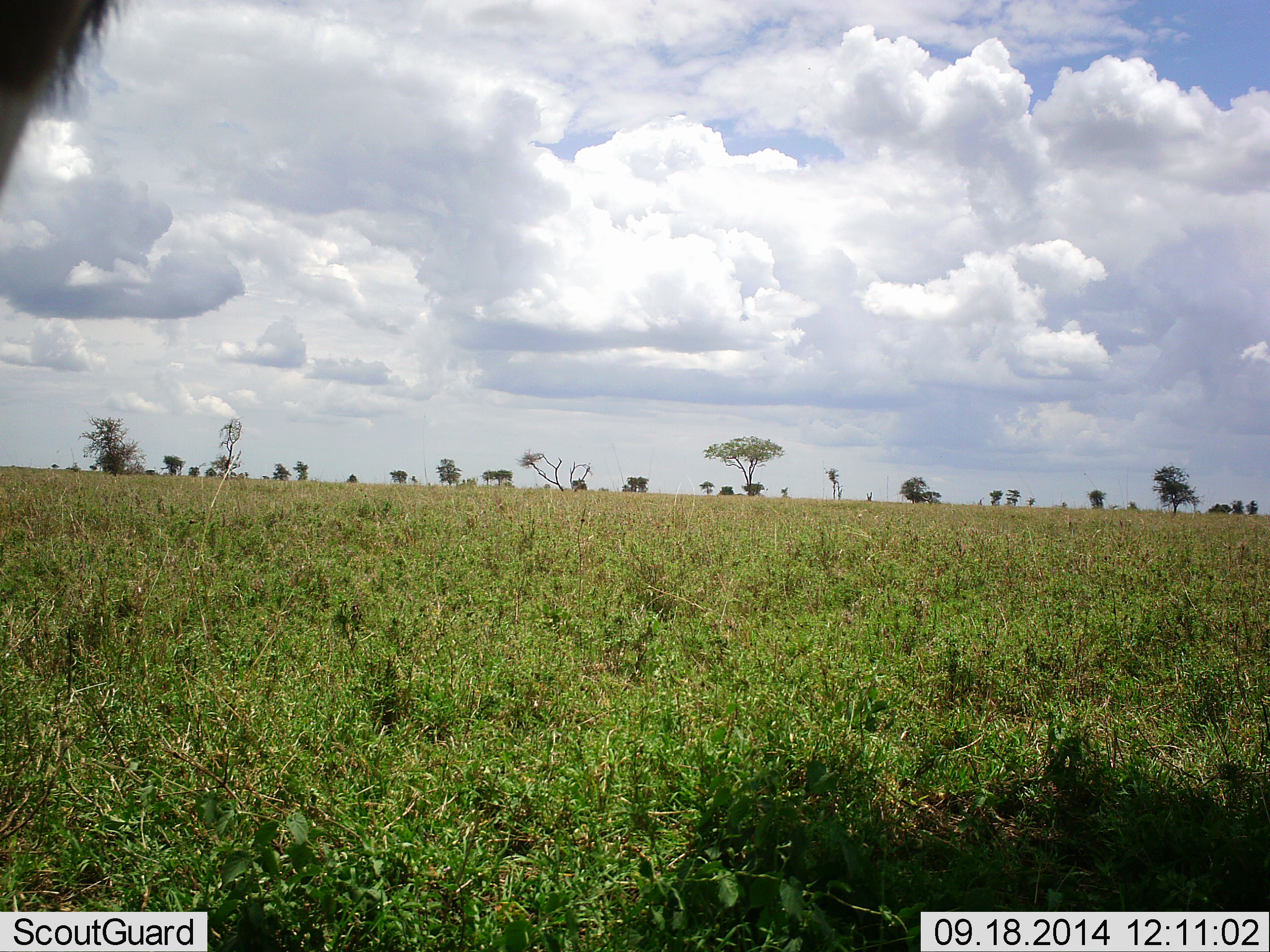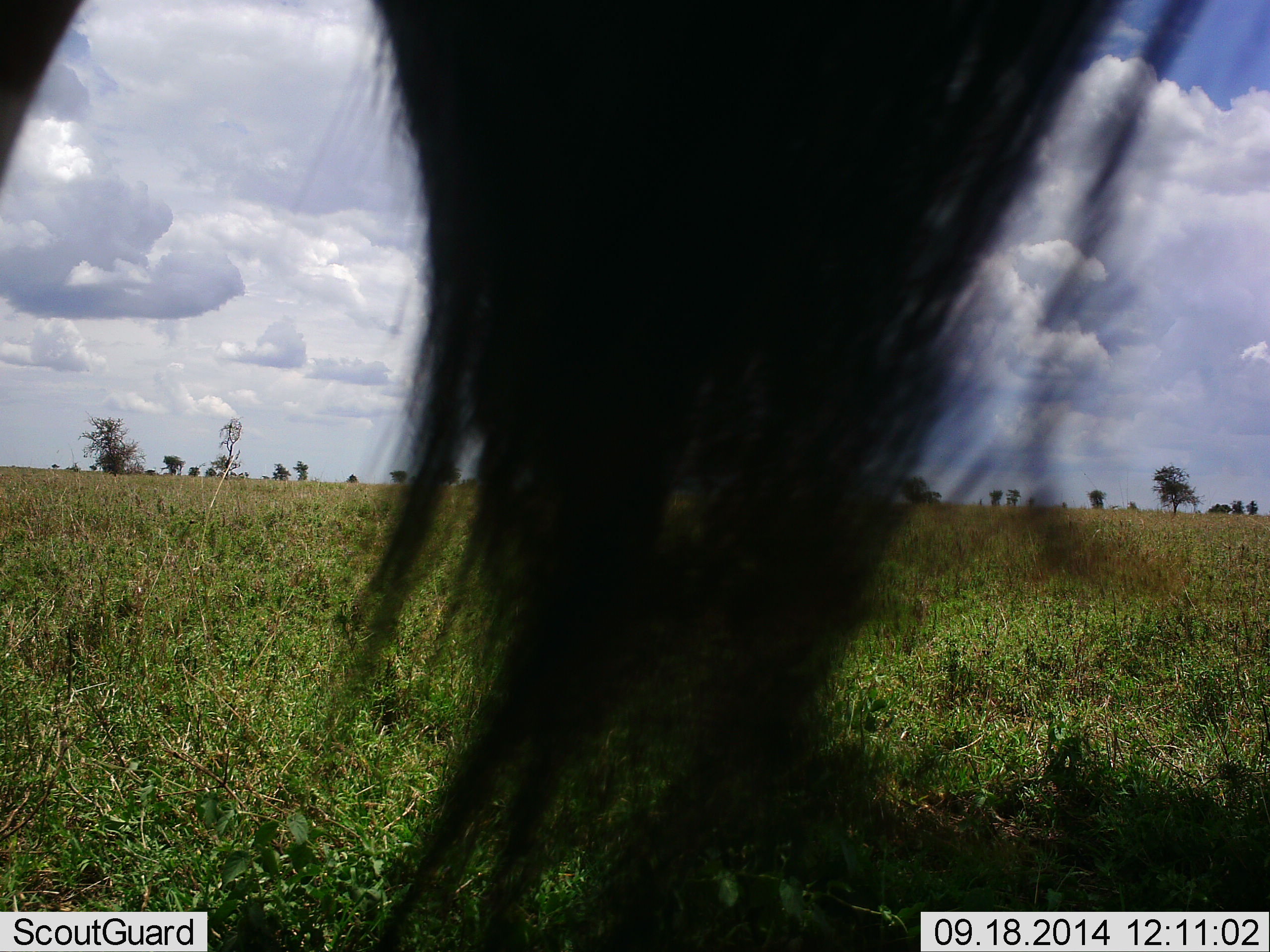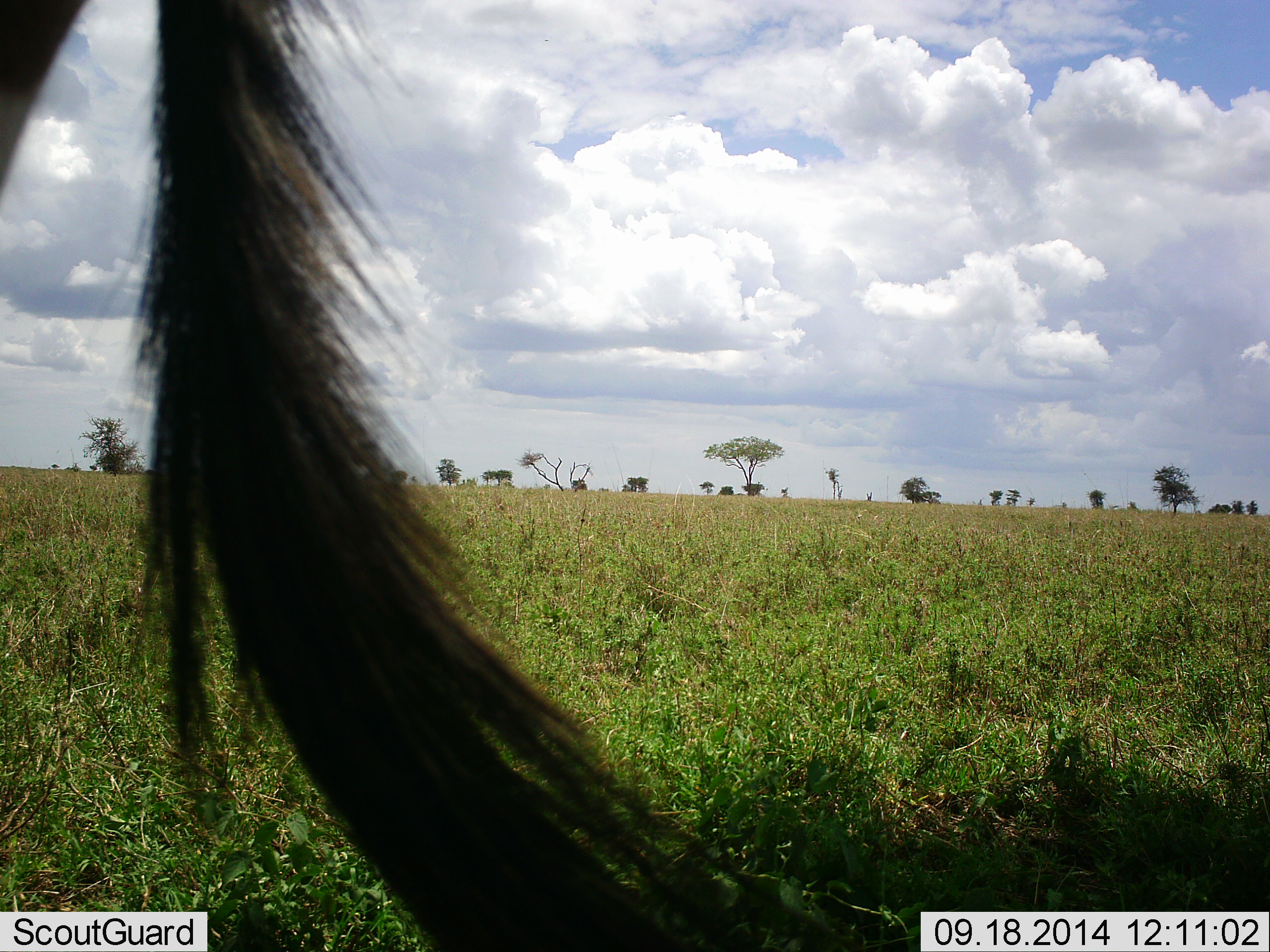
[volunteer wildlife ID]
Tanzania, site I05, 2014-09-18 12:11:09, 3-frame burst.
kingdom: Animalia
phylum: Chordata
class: Mammalia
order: Artiodactyla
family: Bovidae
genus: Connochaetes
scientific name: Connochaetes taurinus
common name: blue wildebeest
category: wildebeest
Wildebeest (blue wildebeest) (Connochaetes taurinus), count 1. Behavior (volunteer vote fractions): standing 90%, resting 0%, moving 10%, interacting 0%. Young present (vote fraction): 0%. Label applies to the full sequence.